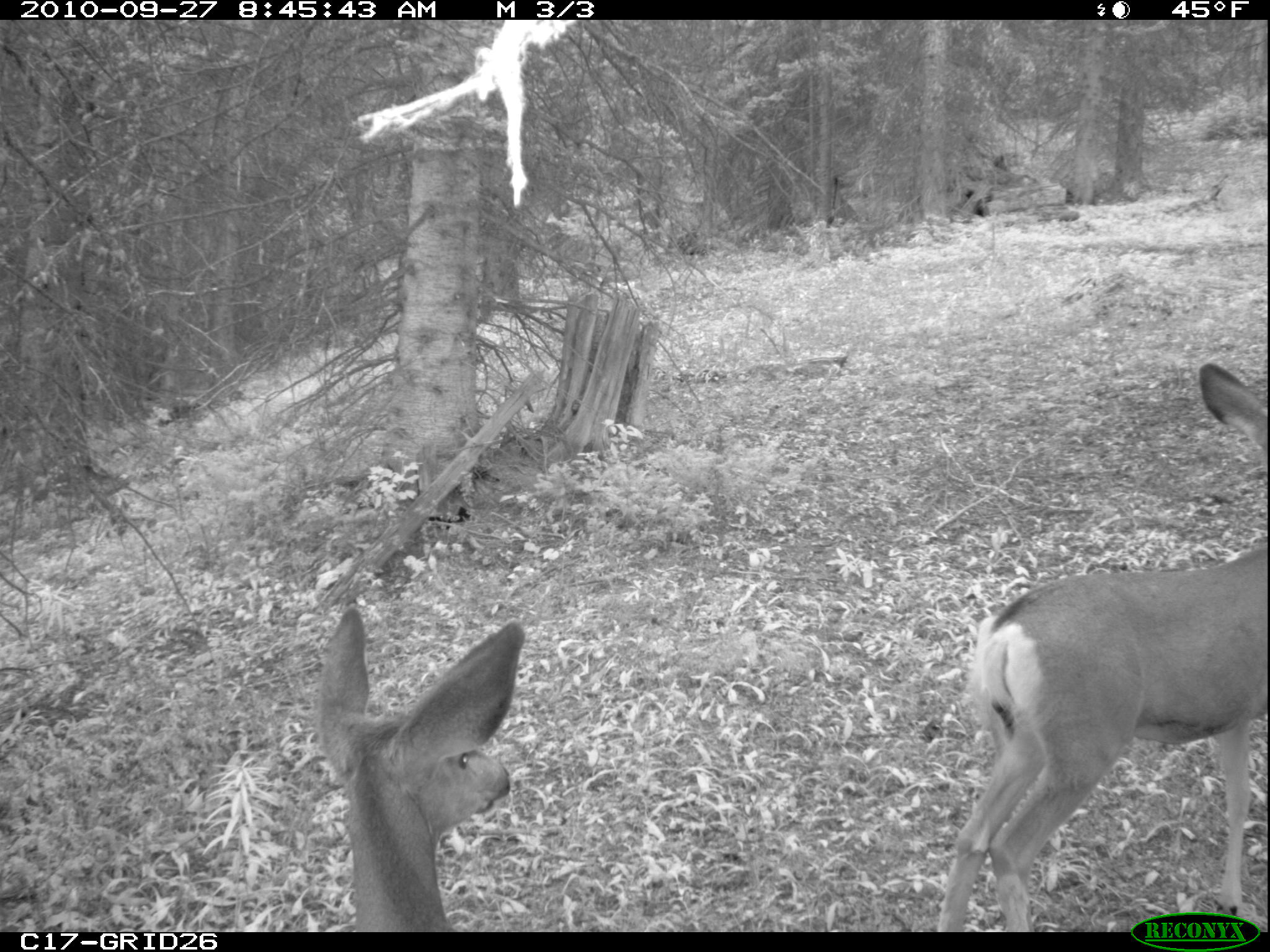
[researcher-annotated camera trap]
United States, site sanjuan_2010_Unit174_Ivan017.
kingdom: Animalia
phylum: Chordata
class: Mammalia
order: Artiodactyla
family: Cervidae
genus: Odocoileus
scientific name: Odocoileus hemionus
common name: mule deer